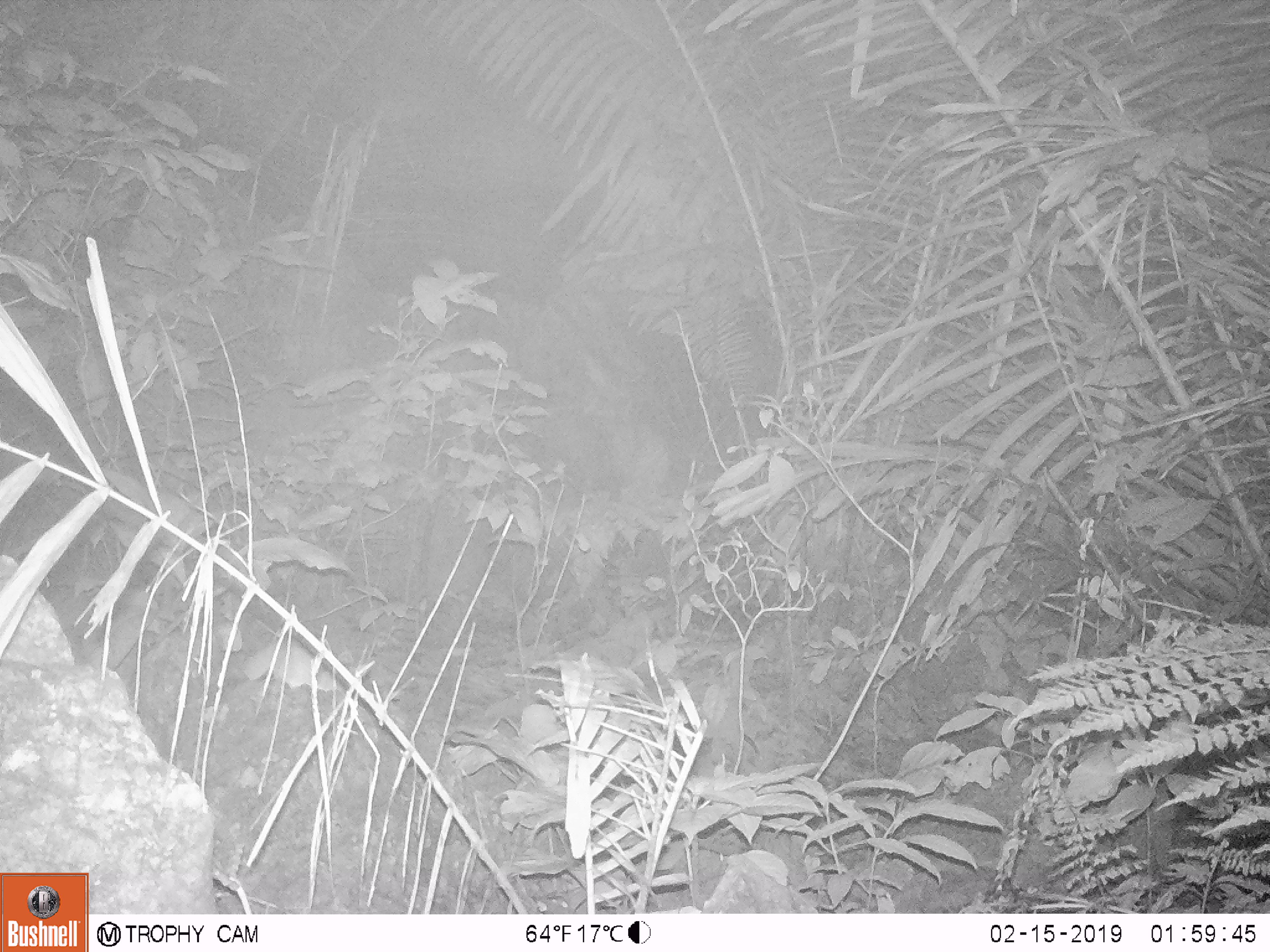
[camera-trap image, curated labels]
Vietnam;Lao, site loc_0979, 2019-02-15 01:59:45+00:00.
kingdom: Animalia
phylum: Chordata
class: Mammalia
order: Rodentia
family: Muridae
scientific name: Muridae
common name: old-world mice and rats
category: unidentified murid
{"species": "unidentified murid (old-world mice and rats) (Muridae)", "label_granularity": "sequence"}